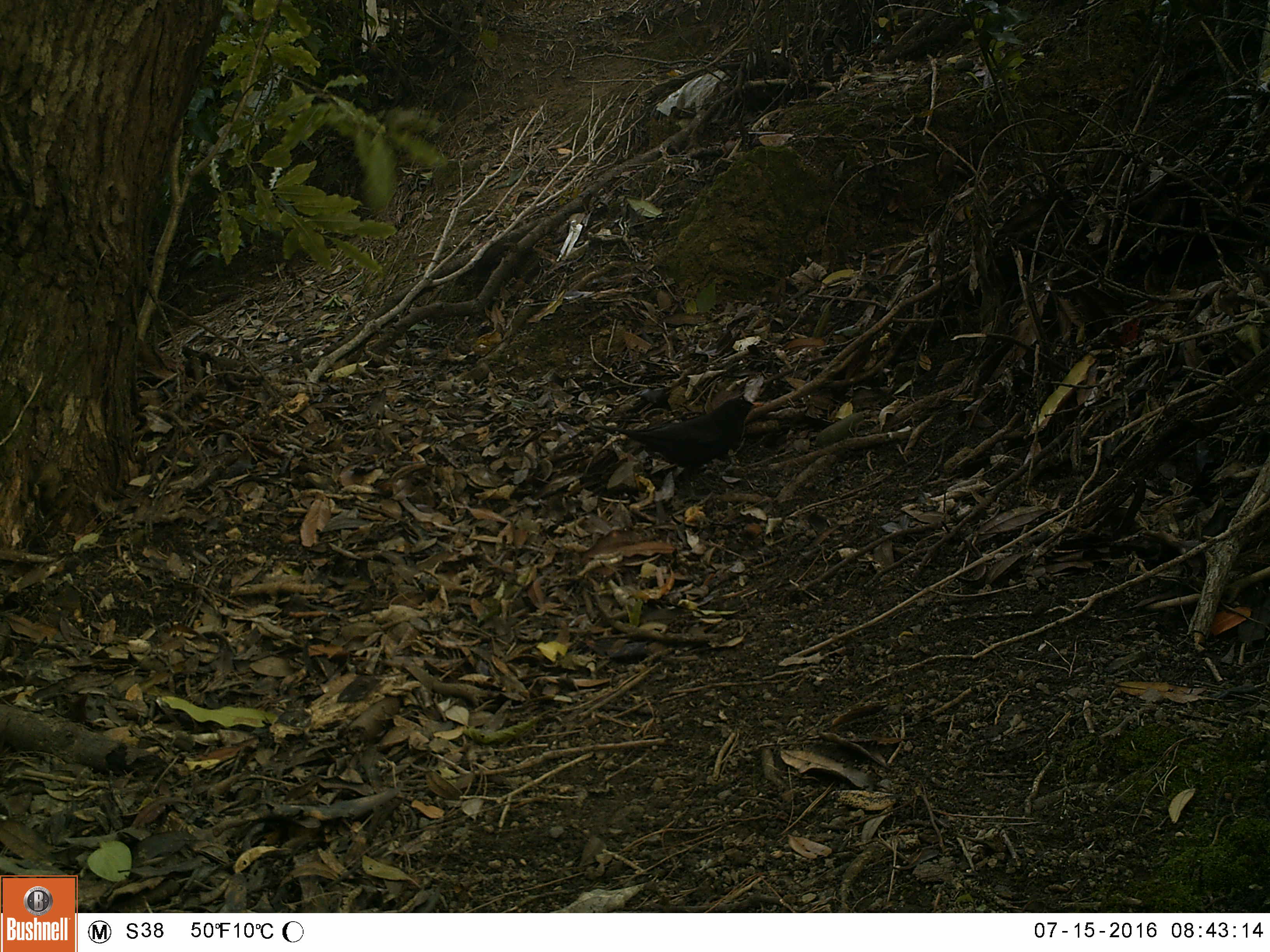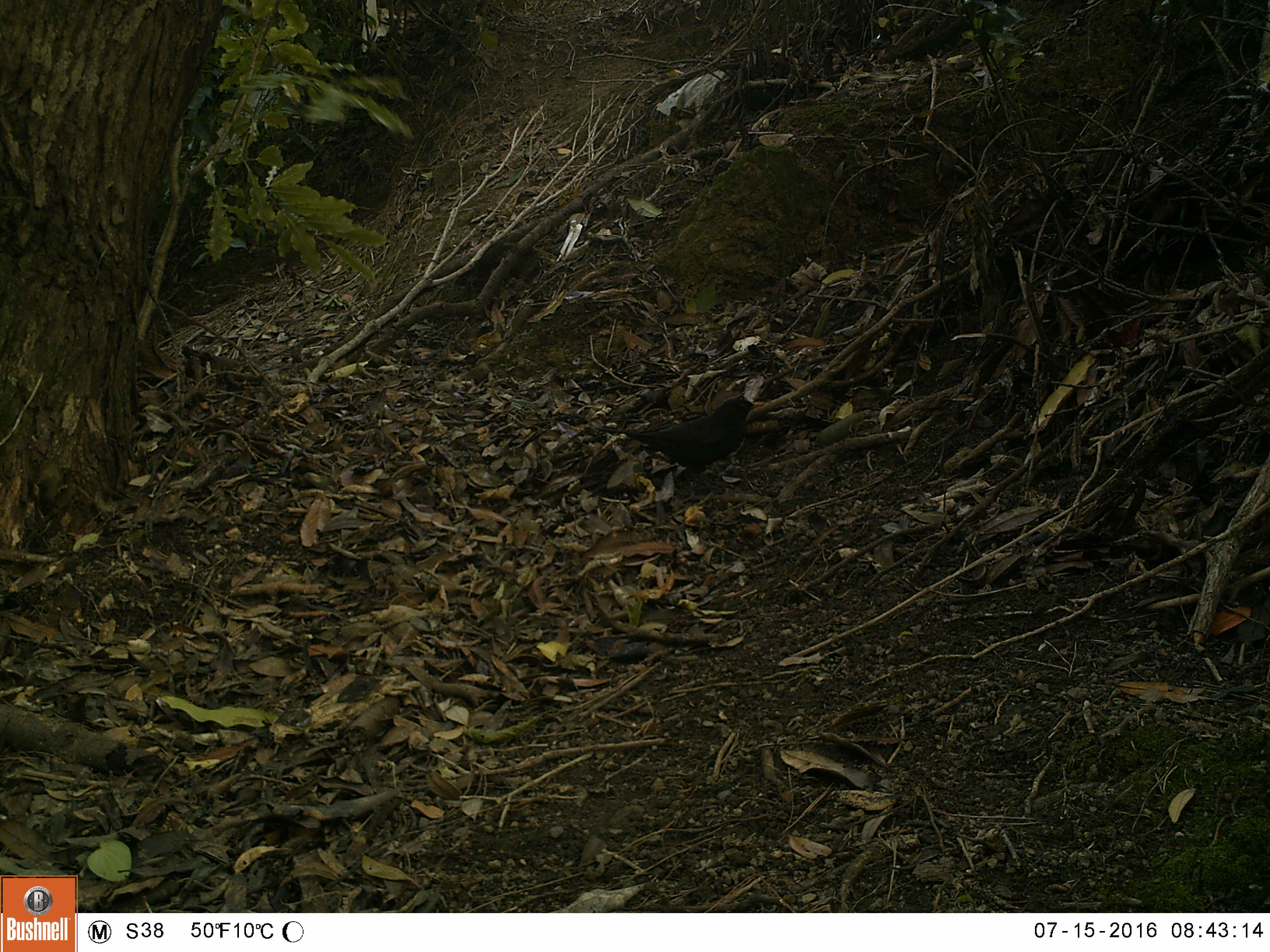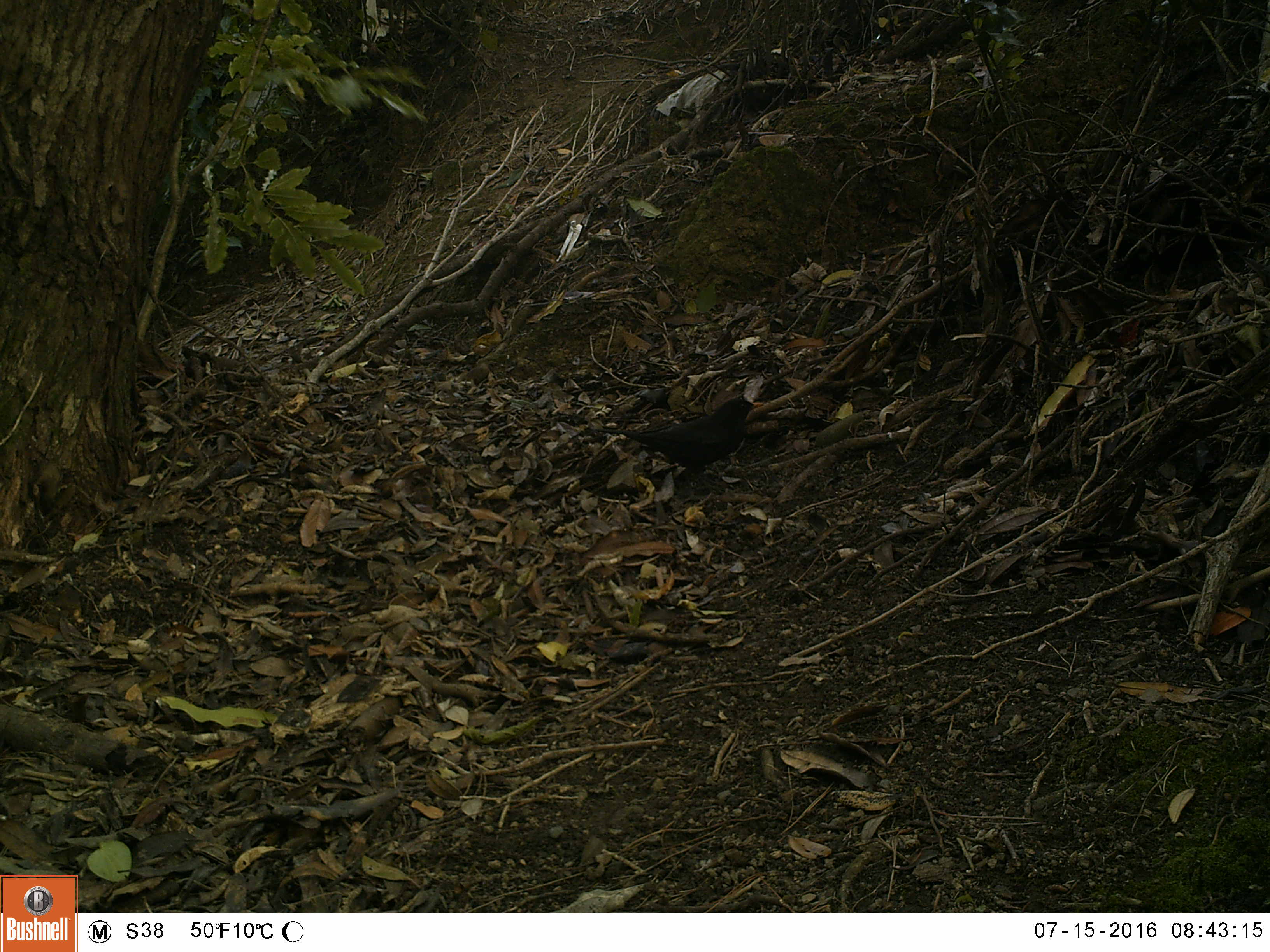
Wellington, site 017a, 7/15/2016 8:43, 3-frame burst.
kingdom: Animalia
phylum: Chordata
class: Aves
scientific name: Aves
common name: bird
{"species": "bird (Aves)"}